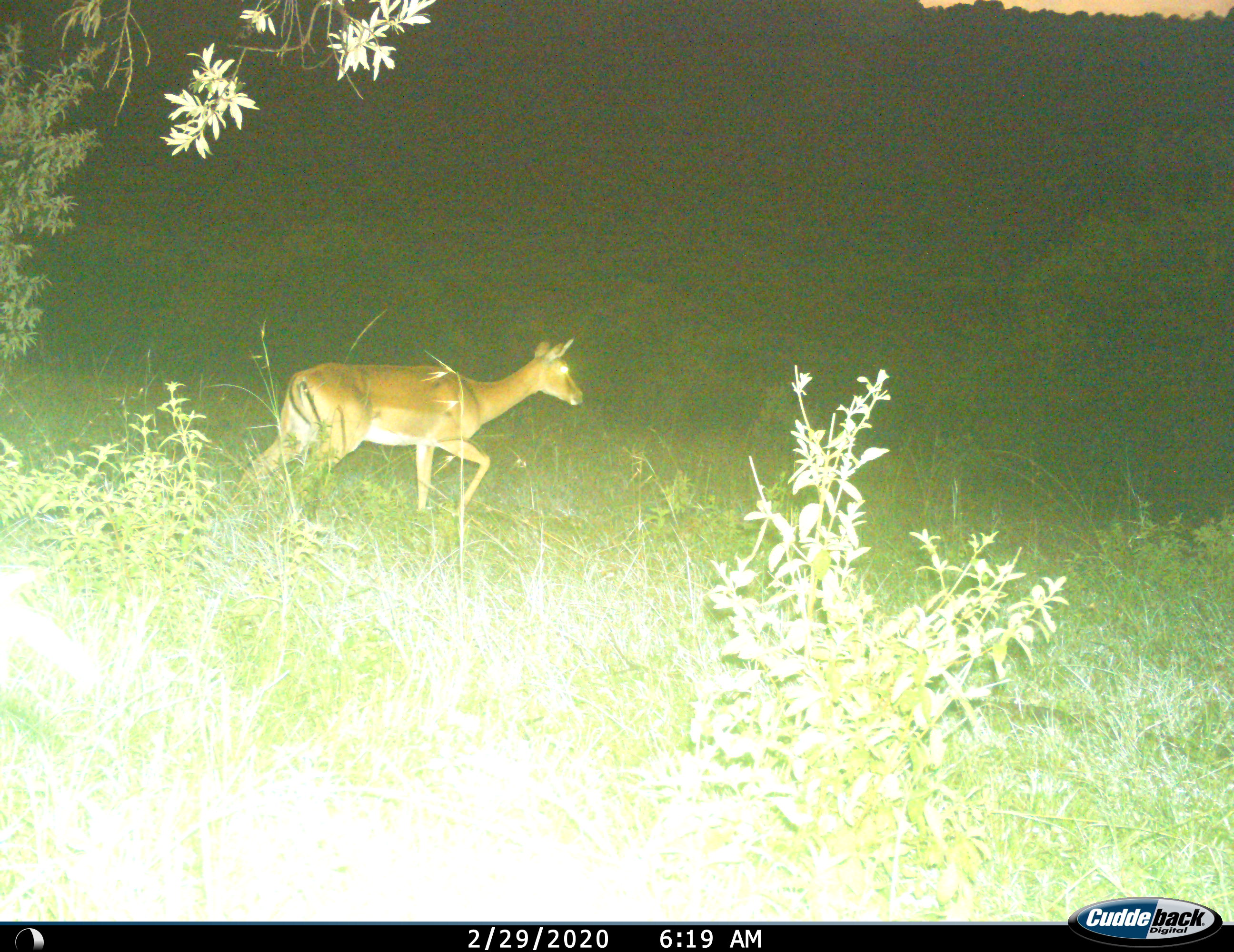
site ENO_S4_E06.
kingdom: Animalia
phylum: Chordata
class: Mammalia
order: Artiodactyla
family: Bovidae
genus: Aepyceros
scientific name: Aepyceros melampus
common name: impala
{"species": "impala (Aepyceros melampus)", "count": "1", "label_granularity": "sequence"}